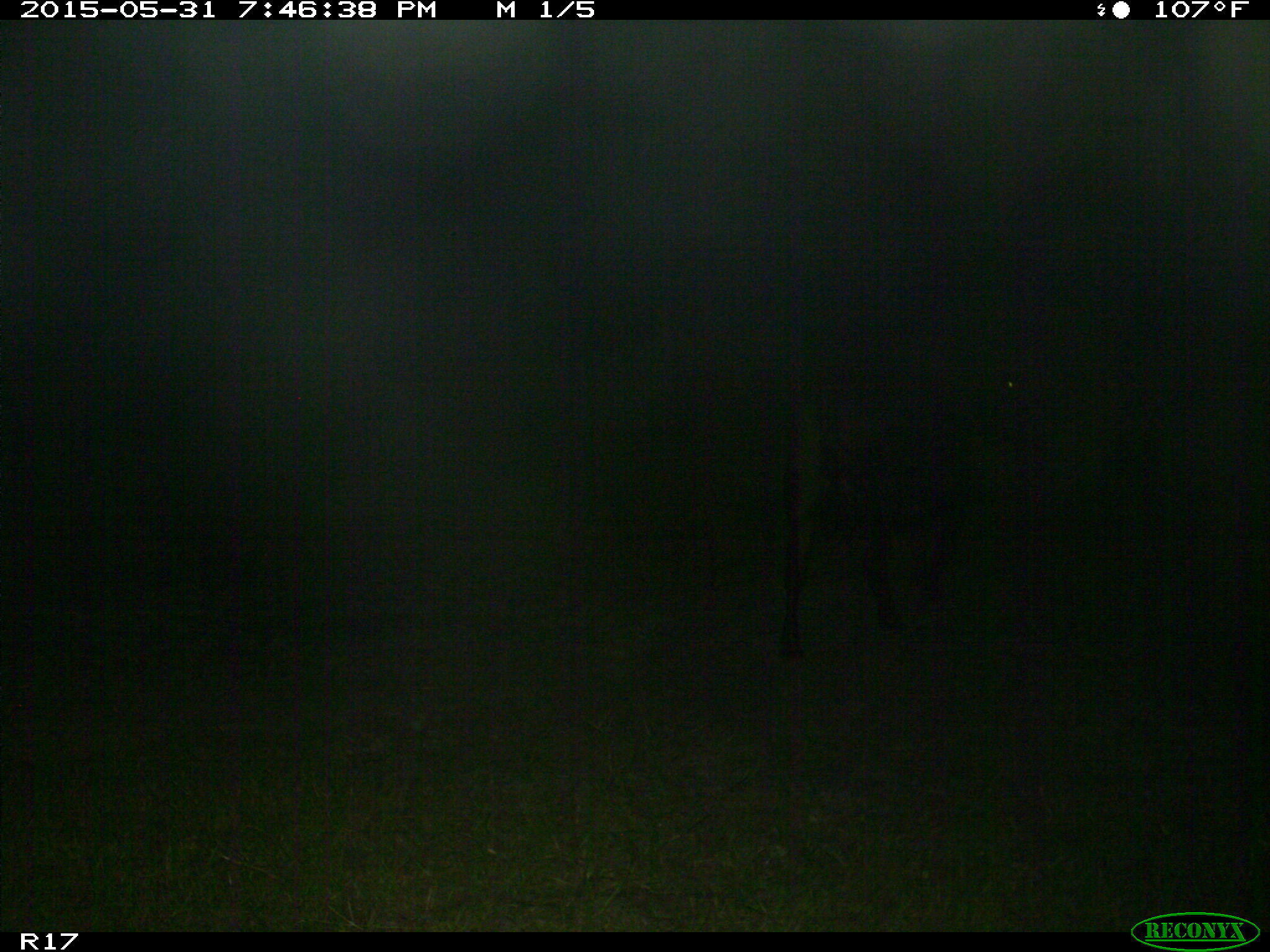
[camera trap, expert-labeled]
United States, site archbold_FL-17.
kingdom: Animalia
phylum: Chordata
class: Mammalia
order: Artiodactyla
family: Bovidae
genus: Bos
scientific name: Bos taurus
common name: domestic cow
Bos taurus (domestic cow).